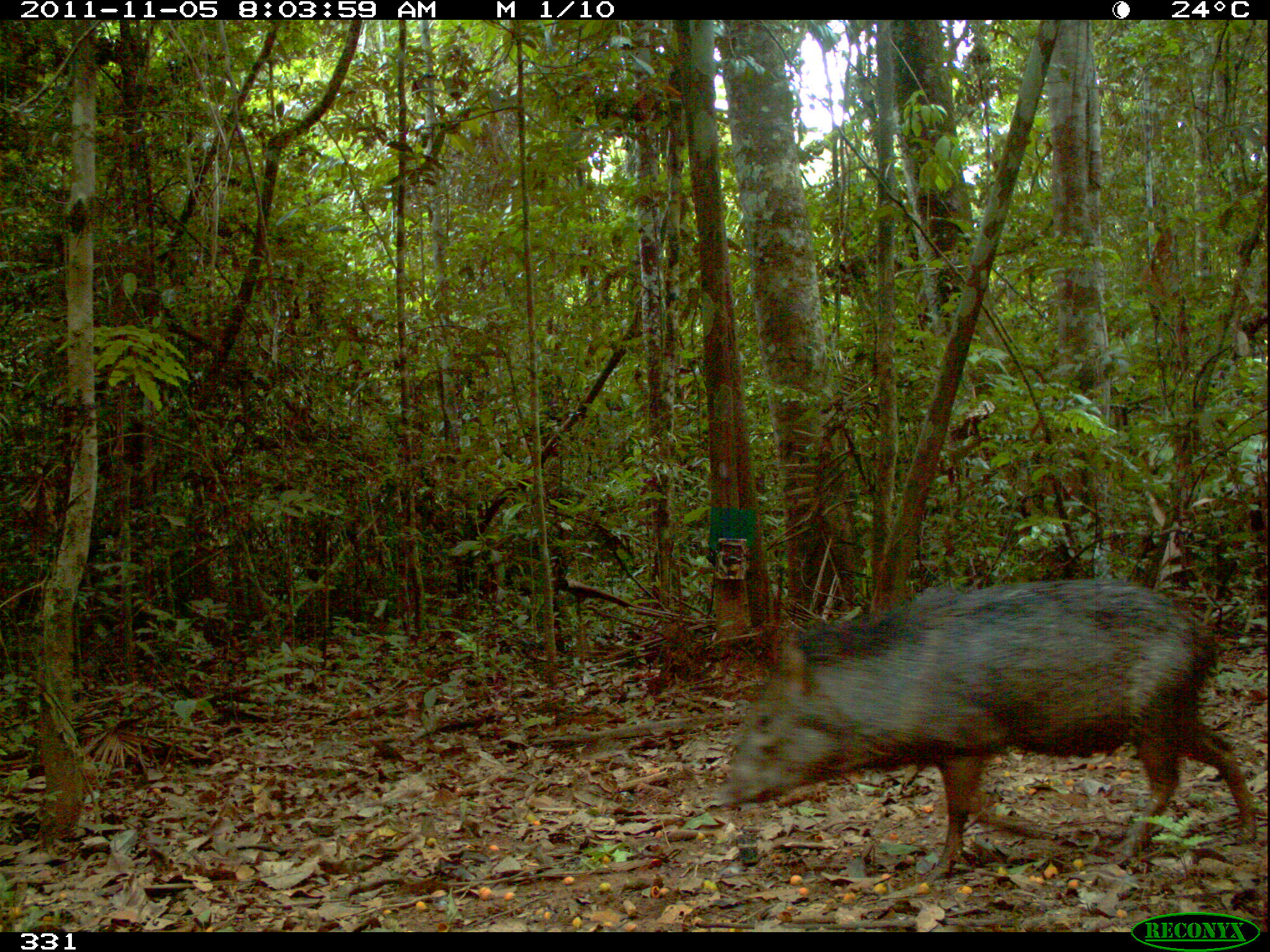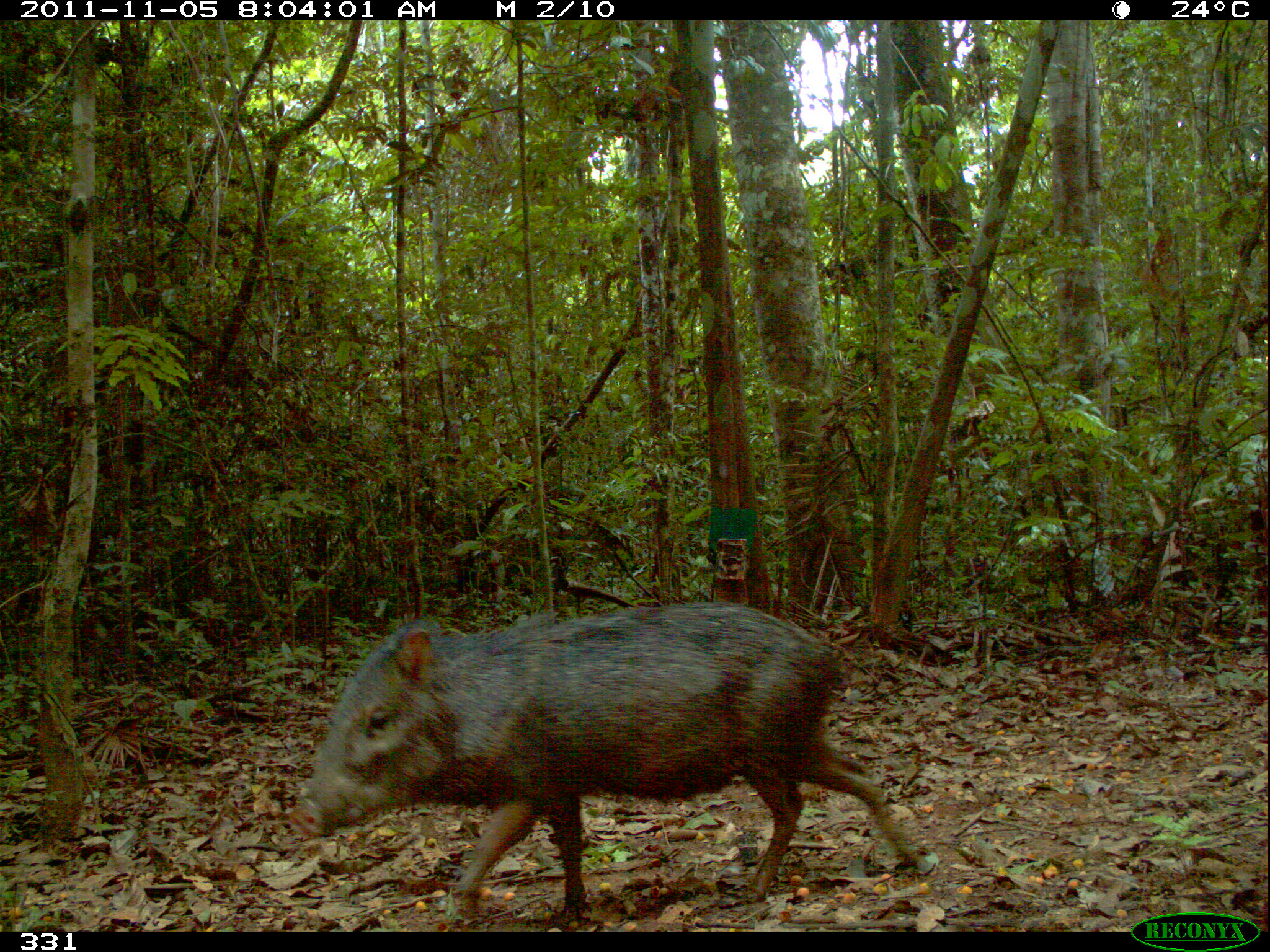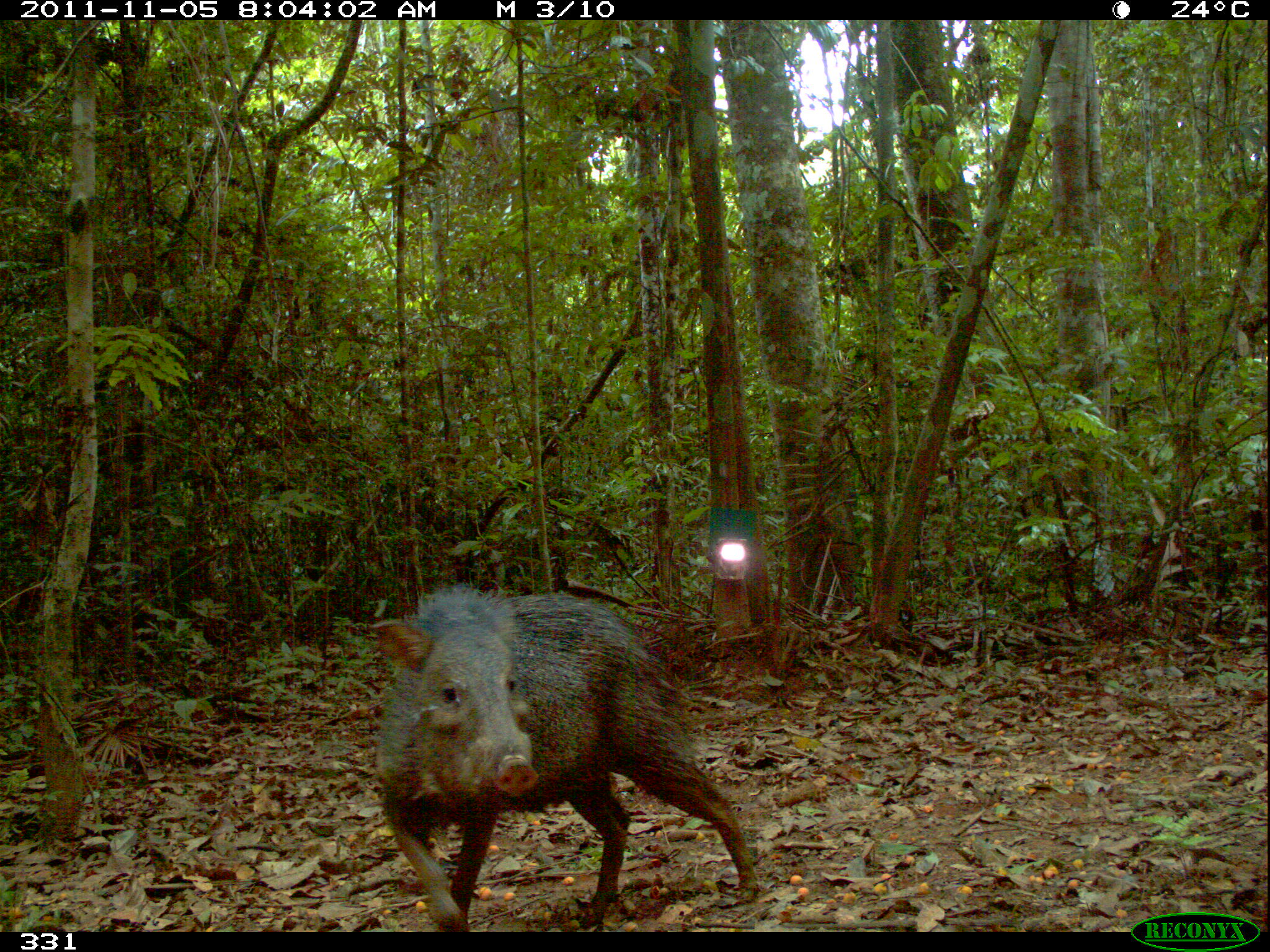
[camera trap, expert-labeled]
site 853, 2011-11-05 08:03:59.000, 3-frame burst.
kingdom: Animalia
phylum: Chordata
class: Mammalia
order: Artiodactyla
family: Tayassuidae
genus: Pecari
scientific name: Pecari tajacu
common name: collared peccary